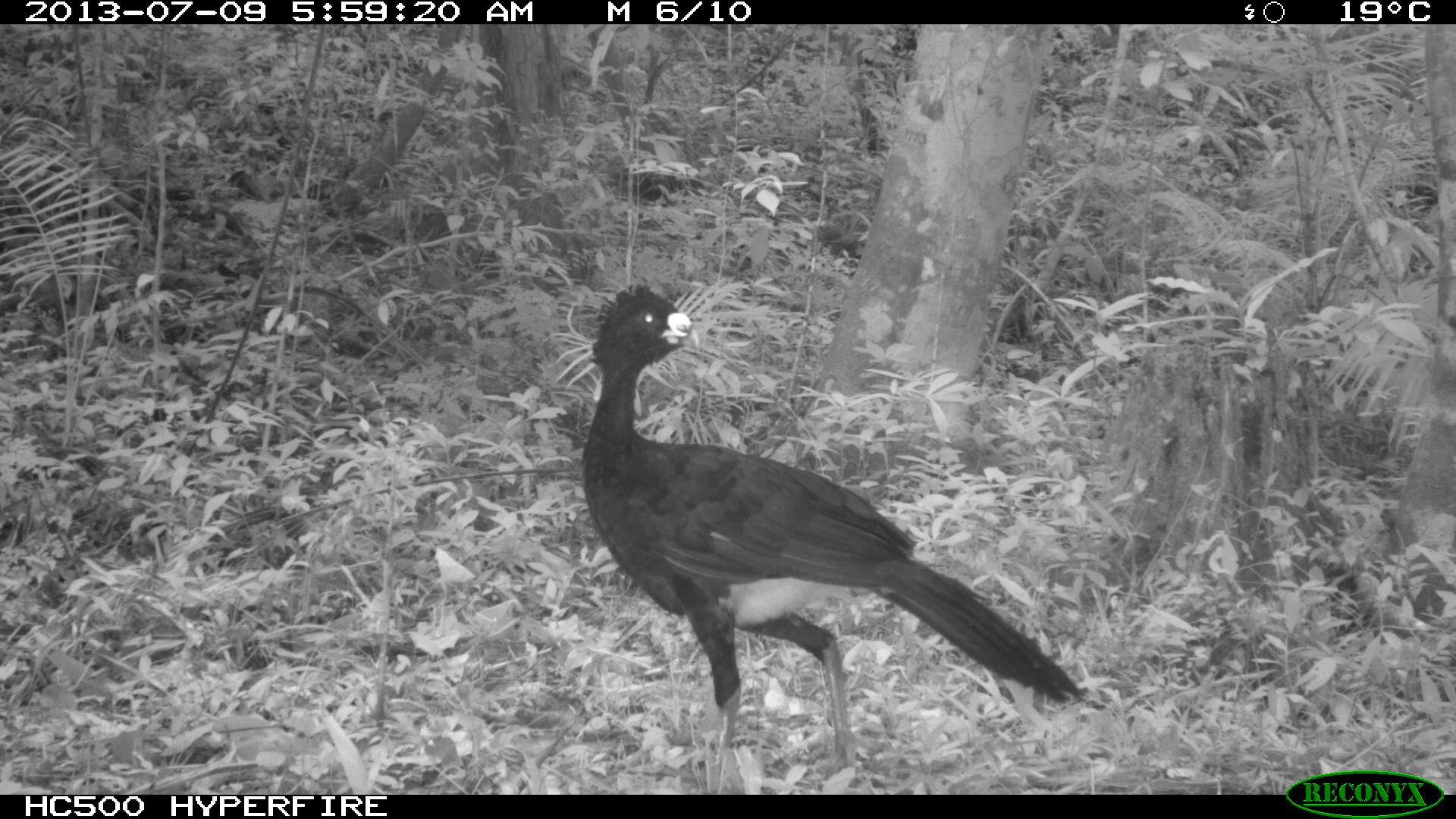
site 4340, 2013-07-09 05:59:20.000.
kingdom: Animalia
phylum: Chordata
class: Aves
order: Galliformes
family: Cracidae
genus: Crax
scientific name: Crax rubra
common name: great curassow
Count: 1.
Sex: male.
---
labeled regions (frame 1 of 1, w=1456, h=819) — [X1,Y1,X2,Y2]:
crax rubra: [579,281,1080,775]